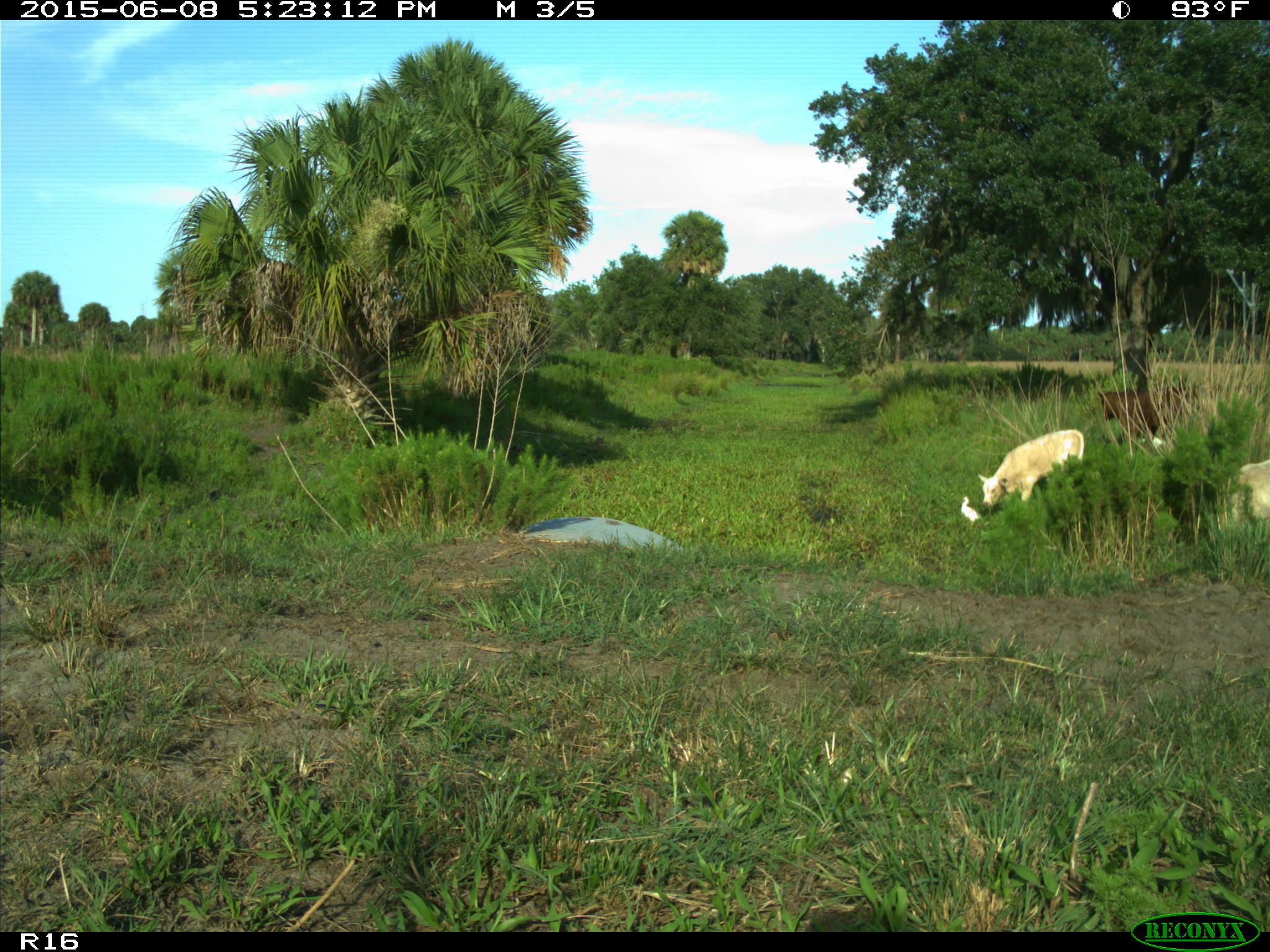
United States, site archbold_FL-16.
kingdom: Animalia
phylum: Chordata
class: Mammalia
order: Artiodactyla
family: Bovidae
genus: Bos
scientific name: Bos taurus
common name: domestic cow